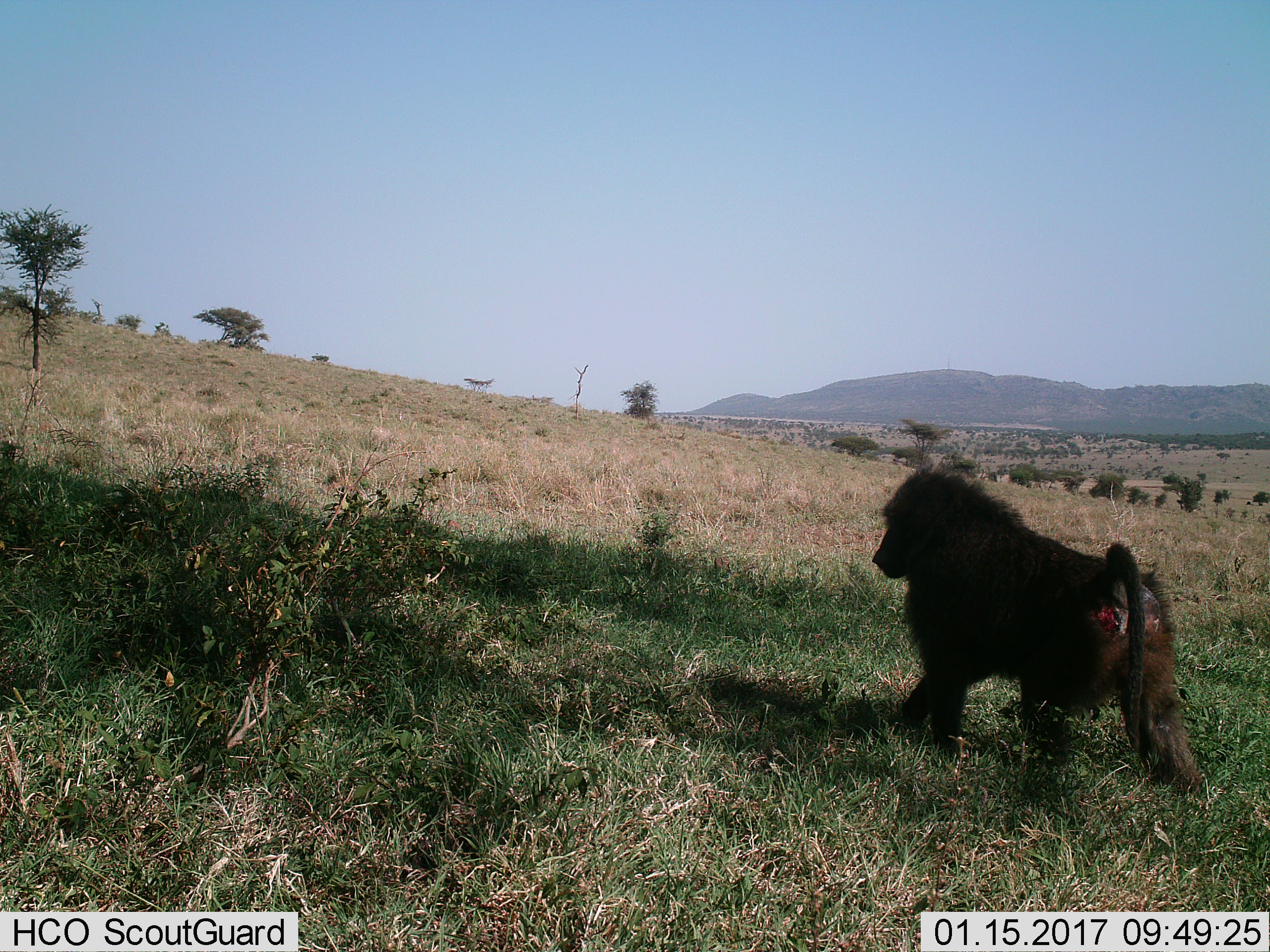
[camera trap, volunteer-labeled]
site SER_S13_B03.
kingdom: Animalia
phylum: Chordata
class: Mammalia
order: Primates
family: Cercopithecidae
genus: Papio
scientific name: Papio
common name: baboon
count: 1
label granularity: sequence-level